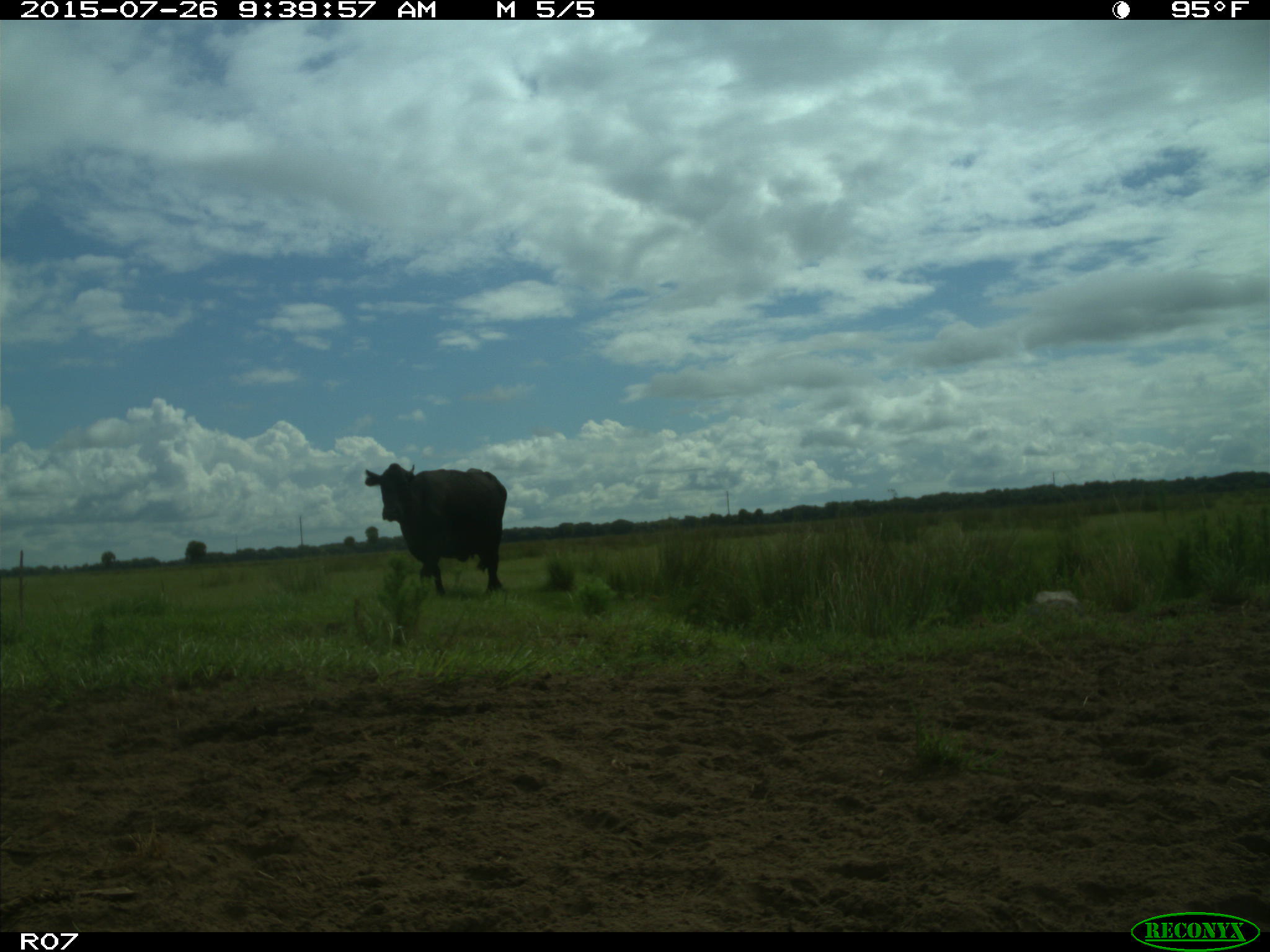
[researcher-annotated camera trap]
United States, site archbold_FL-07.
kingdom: Animalia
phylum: Chordata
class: Mammalia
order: Artiodactyla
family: Bovidae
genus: Bos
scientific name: Bos taurus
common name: domestic cow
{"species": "Bos taurus (domestic cow)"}